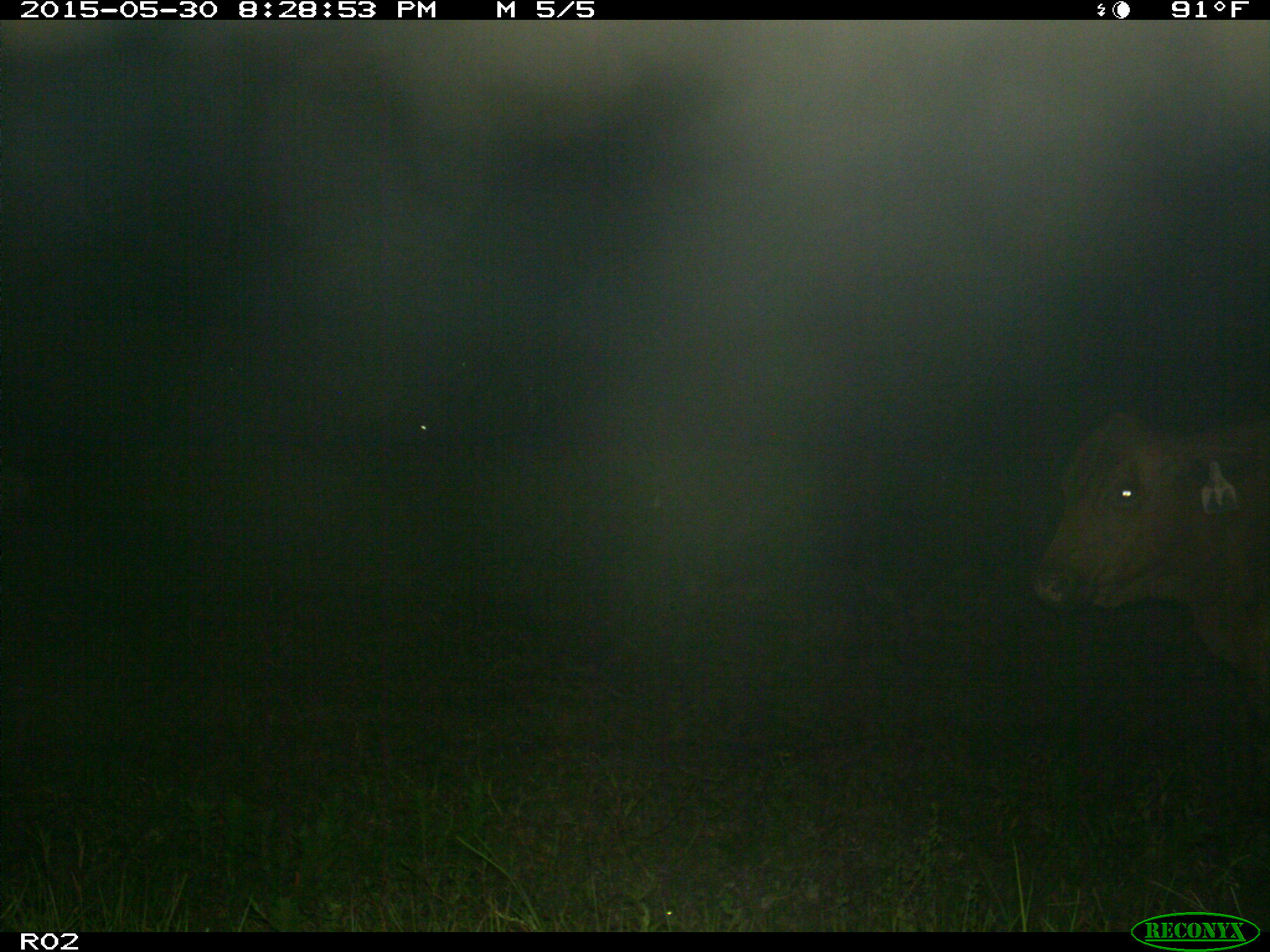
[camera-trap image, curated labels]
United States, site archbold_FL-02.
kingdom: Animalia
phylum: Chordata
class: Mammalia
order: Artiodactyla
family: Bovidae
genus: Bos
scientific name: Bos taurus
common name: domestic cow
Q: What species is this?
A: Bos taurus (domestic cow).